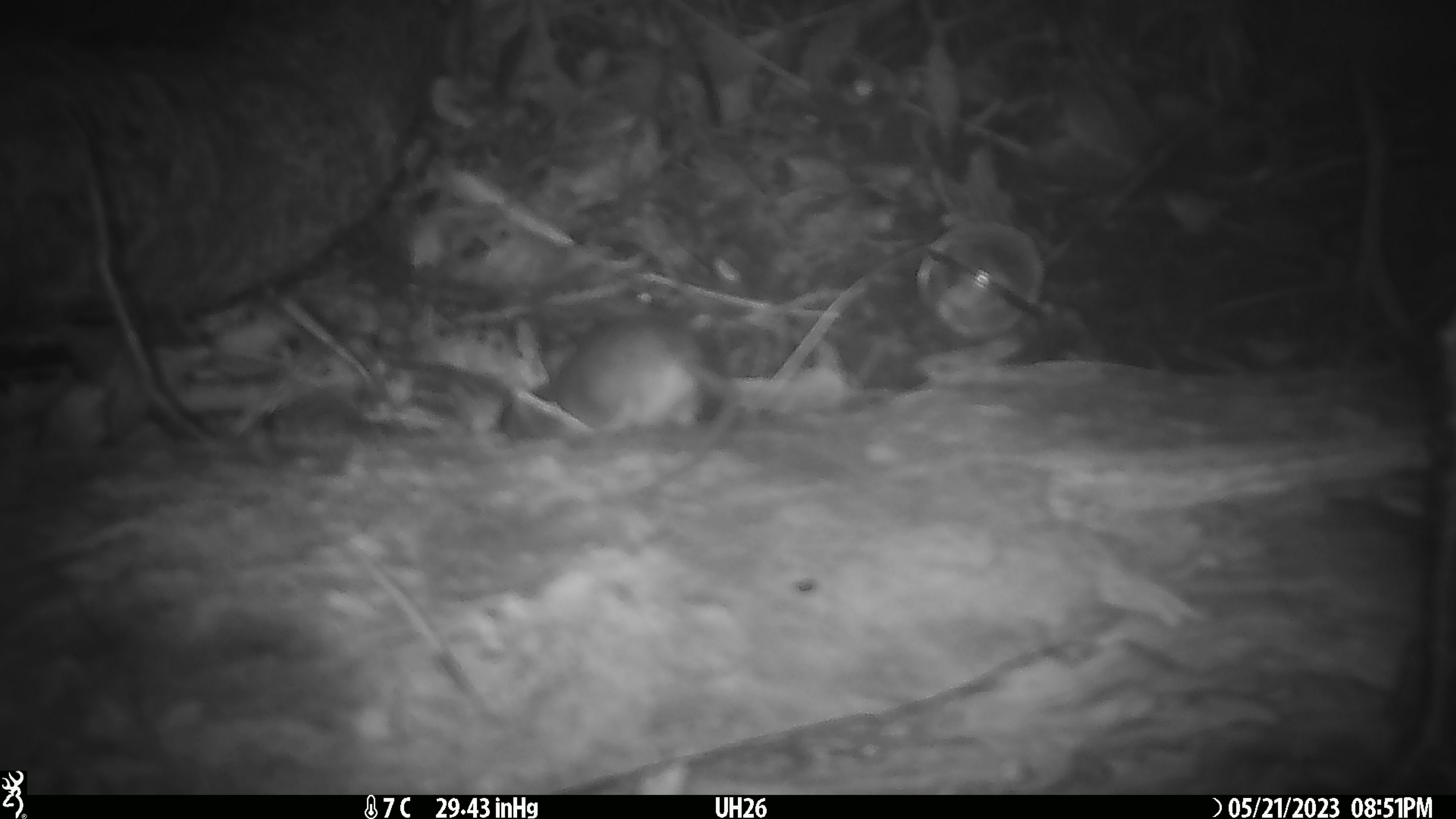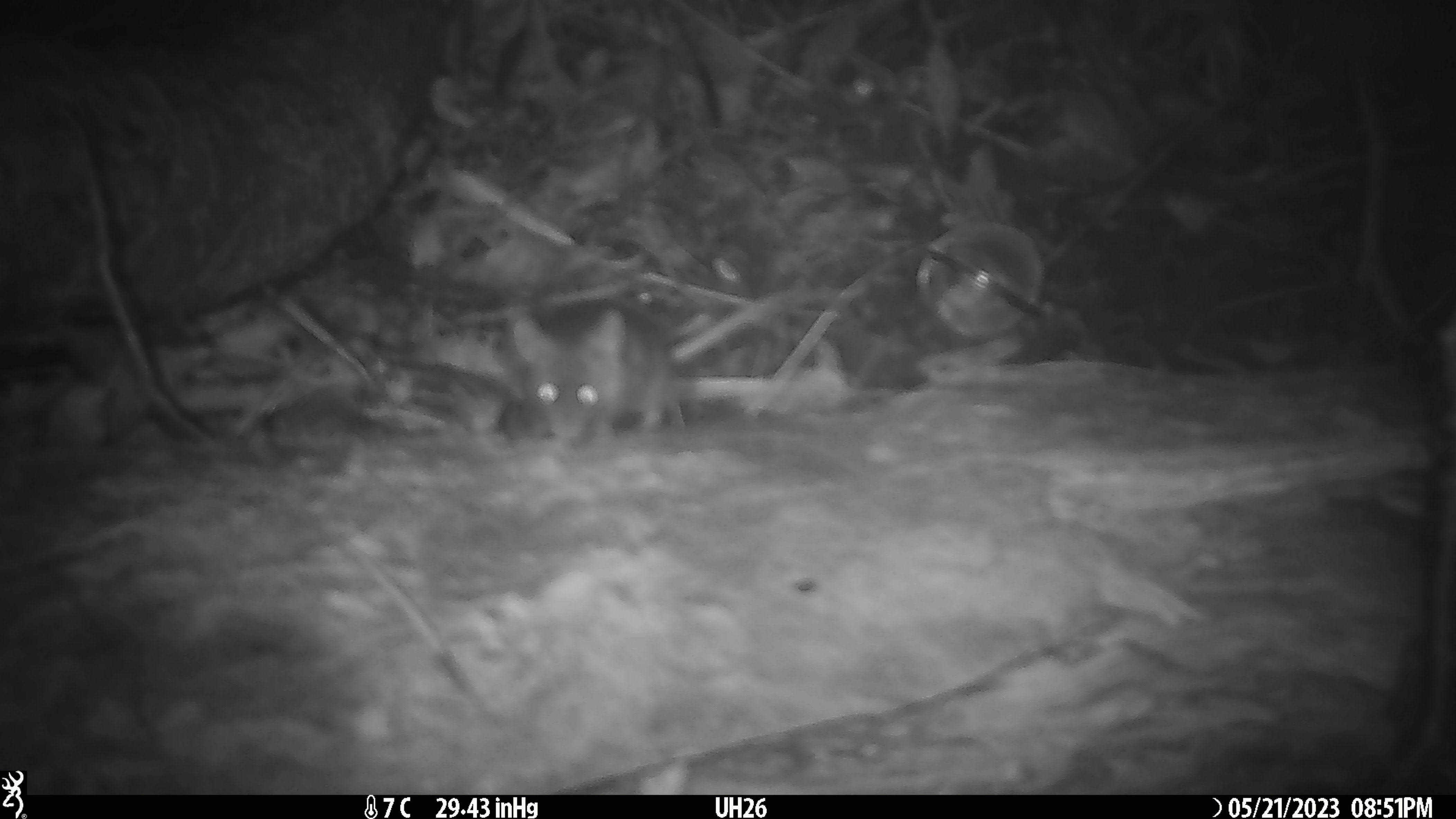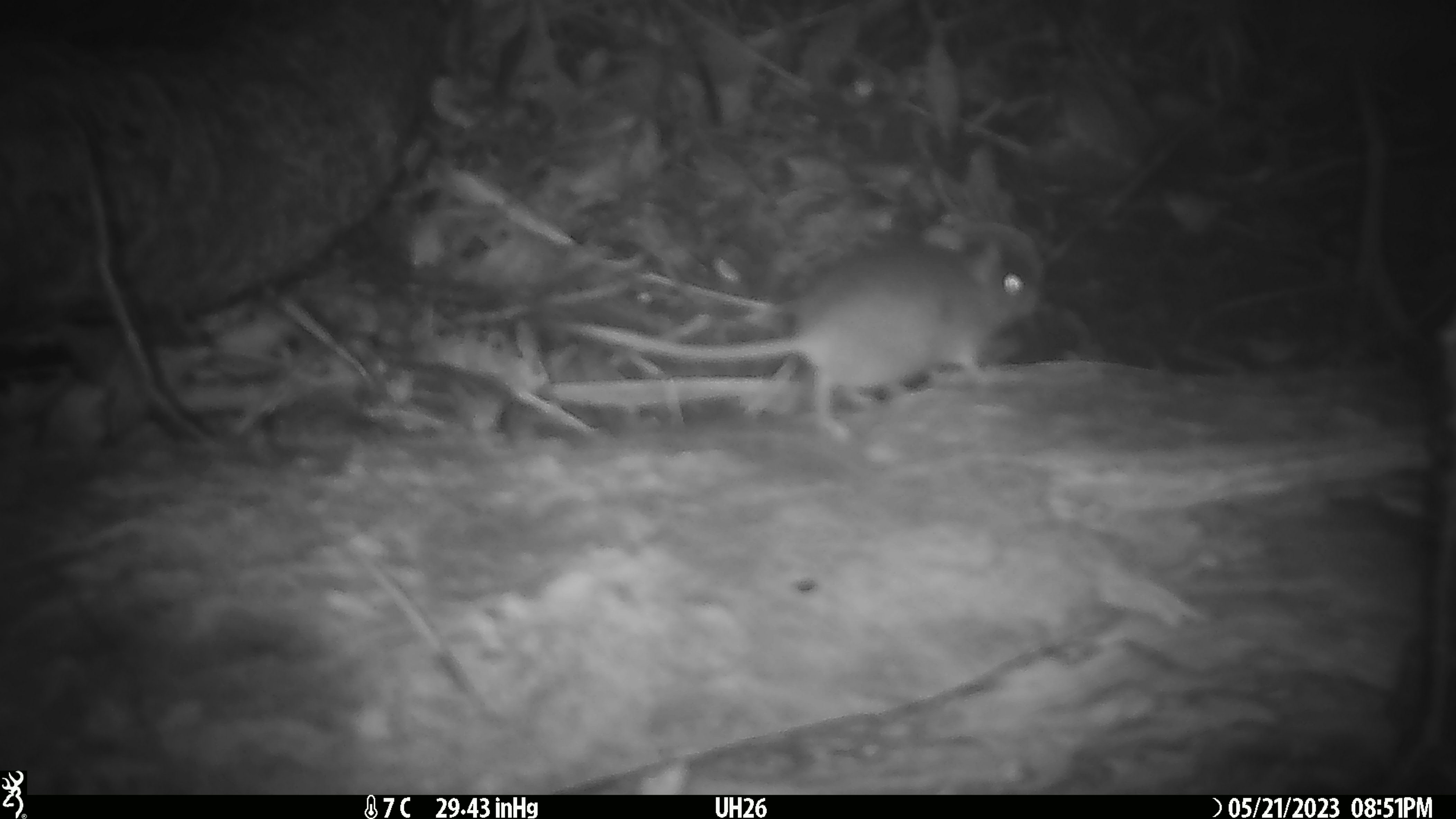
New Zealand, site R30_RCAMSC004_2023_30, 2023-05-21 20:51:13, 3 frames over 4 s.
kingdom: Animalia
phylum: Chordata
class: Mammalia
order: Rodentia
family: Muridae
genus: Mus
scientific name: Mus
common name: mouse